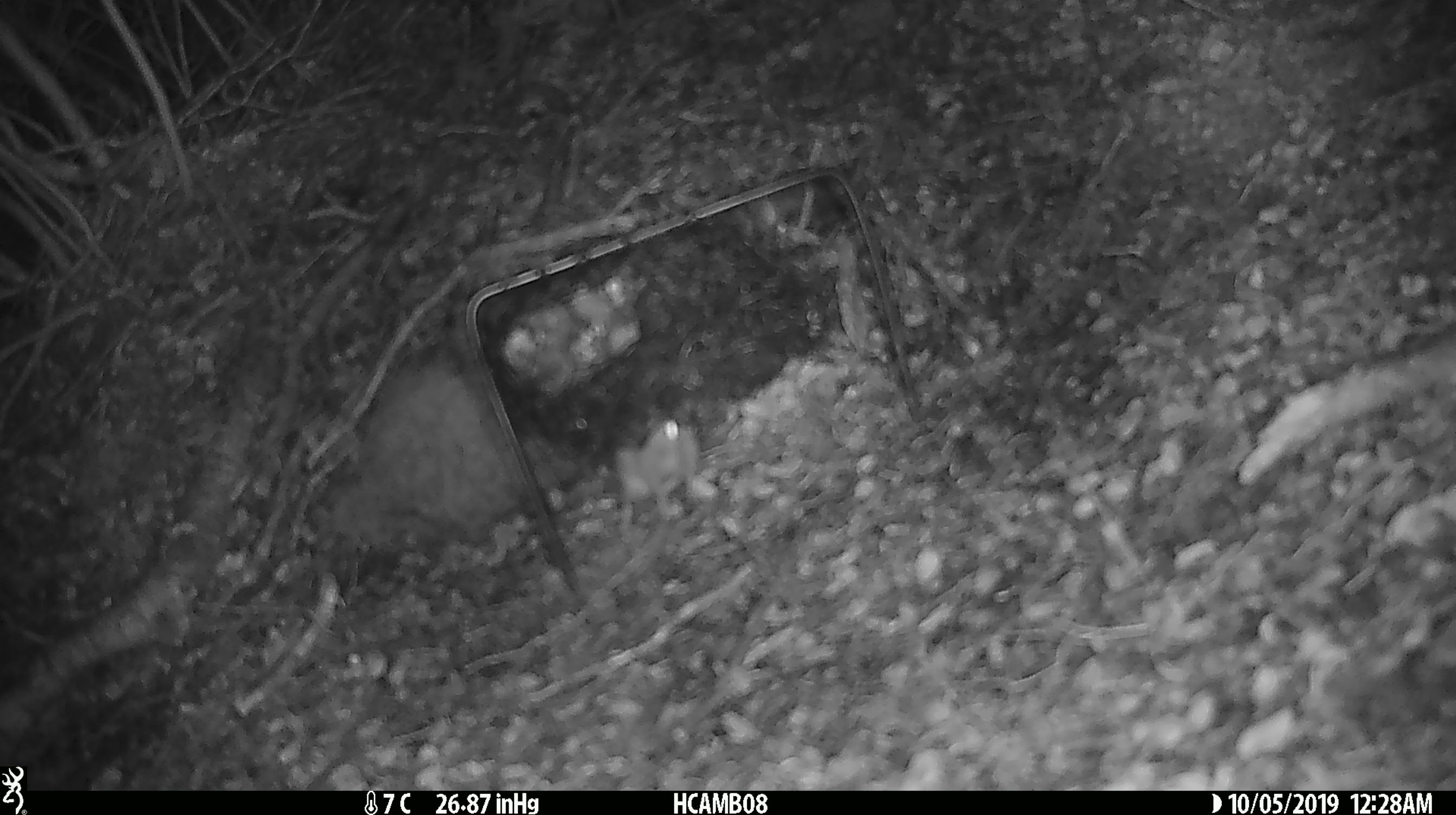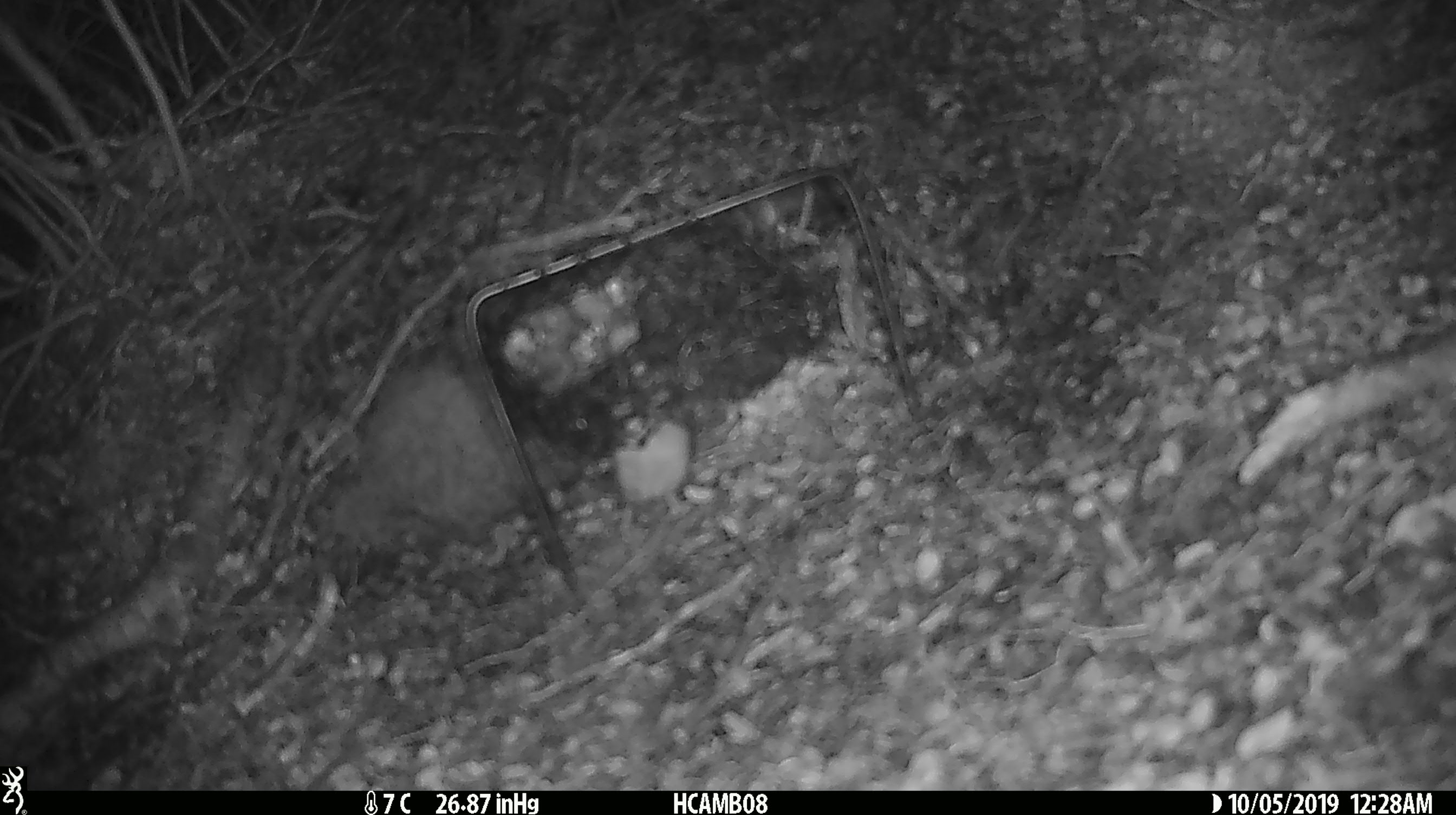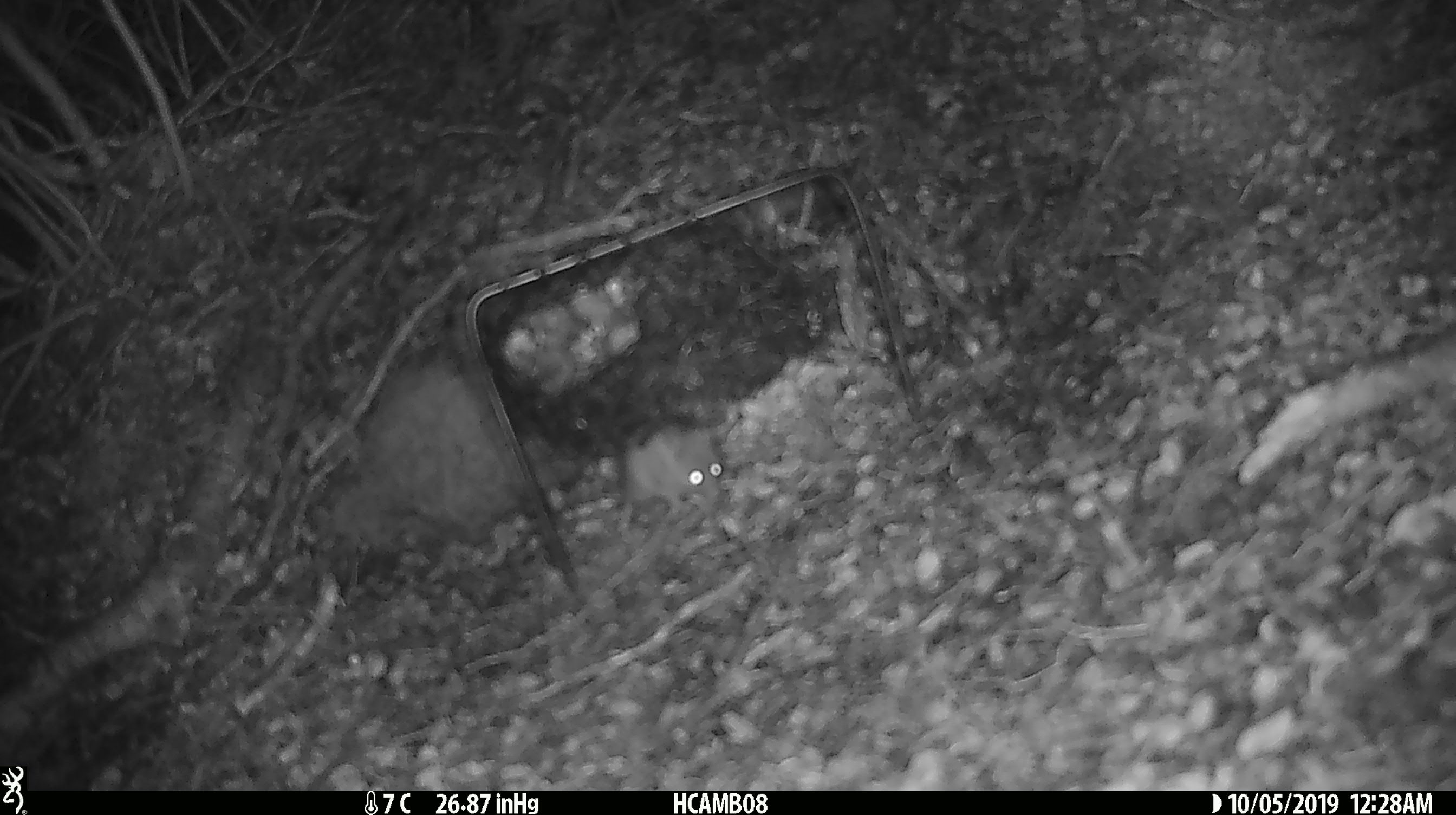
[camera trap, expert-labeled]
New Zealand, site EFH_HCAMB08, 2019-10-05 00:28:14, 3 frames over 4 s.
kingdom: Animalia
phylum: Chordata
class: Mammalia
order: Rodentia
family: Muridae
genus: Mus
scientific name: Mus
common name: mouse